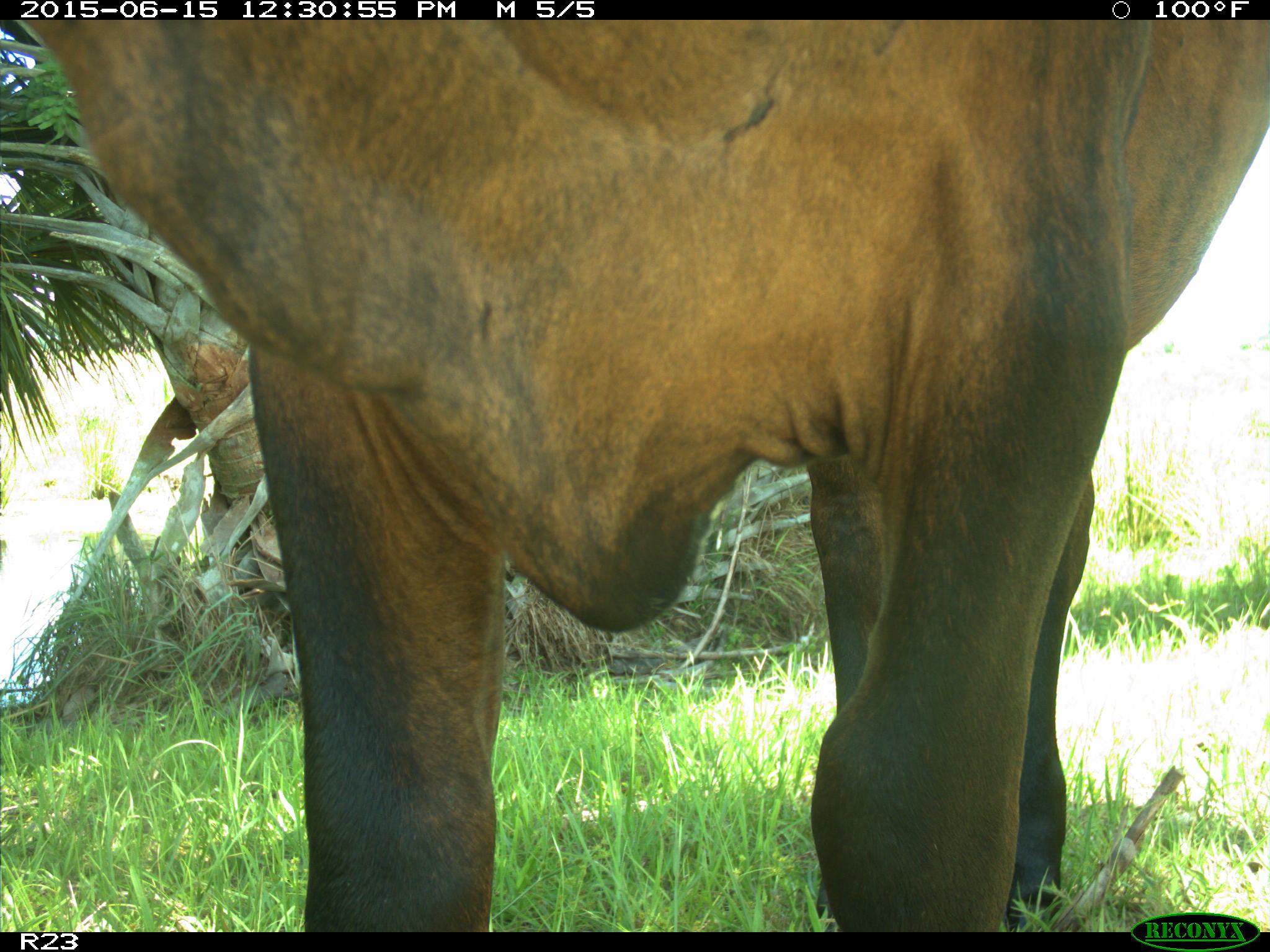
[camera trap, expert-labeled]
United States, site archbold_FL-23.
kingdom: Animalia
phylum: Chordata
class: Mammalia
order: Artiodactyla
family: Bovidae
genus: Bos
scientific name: Bos taurus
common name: domestic cow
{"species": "Bos taurus (domestic cow)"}